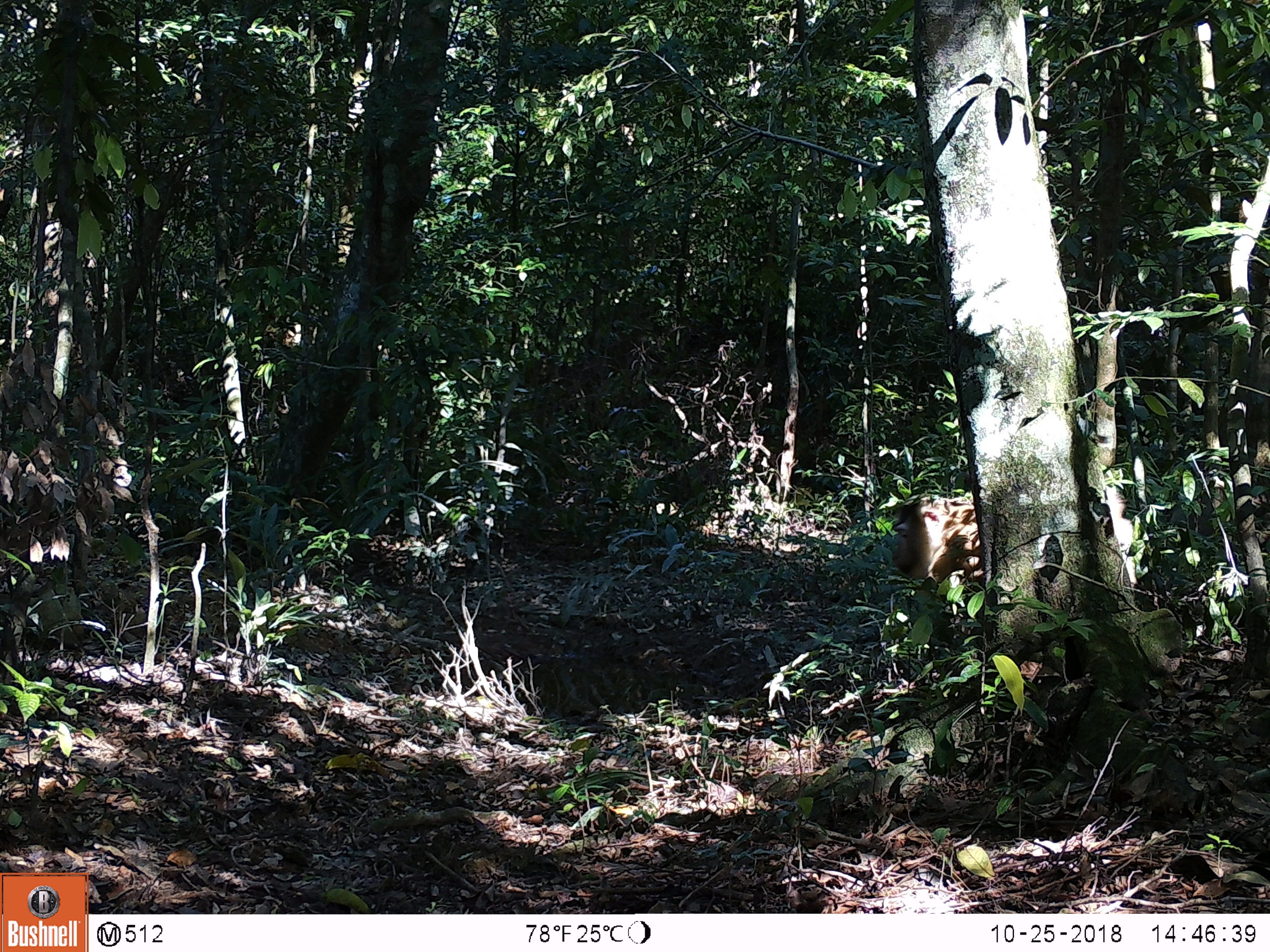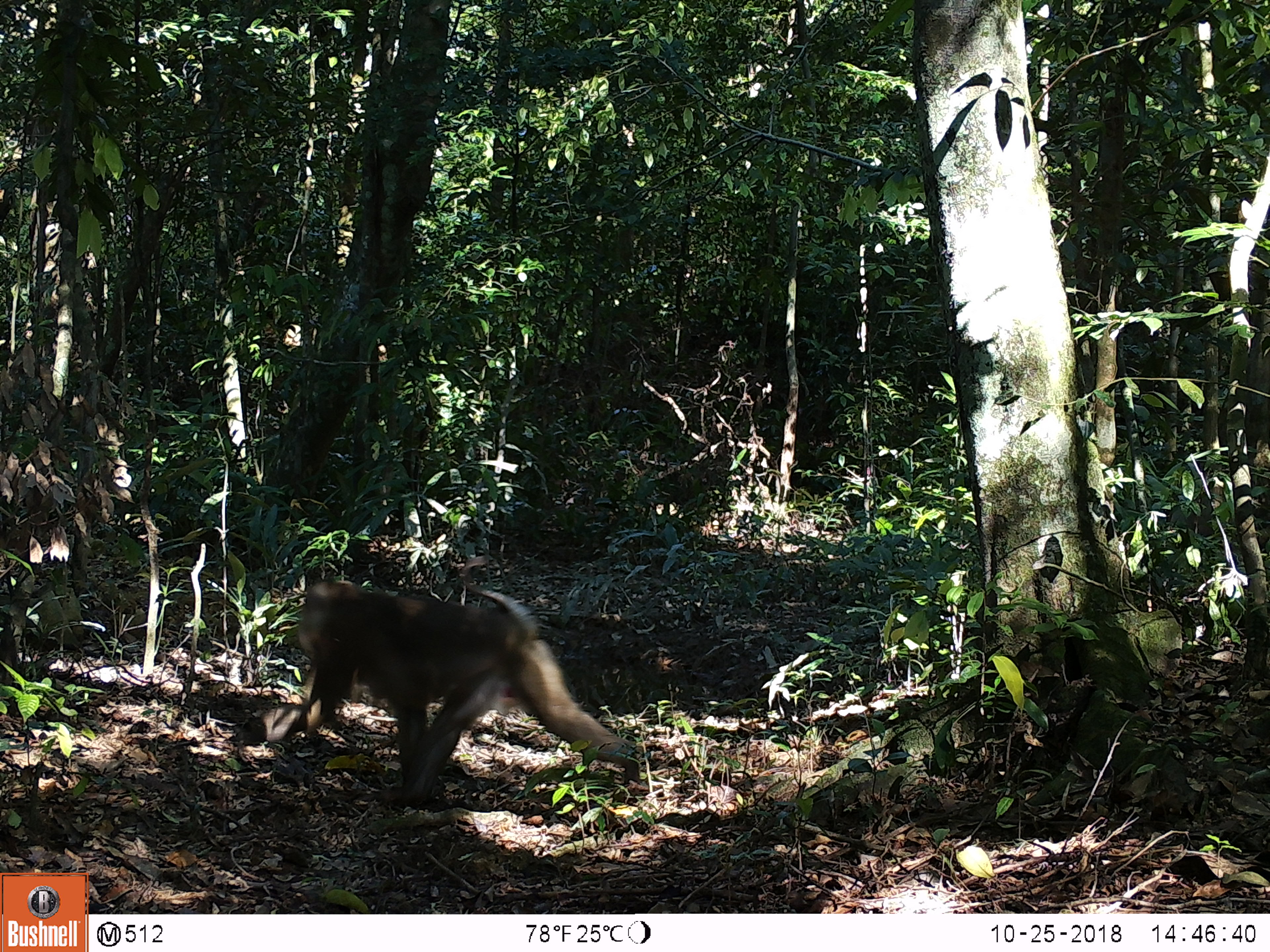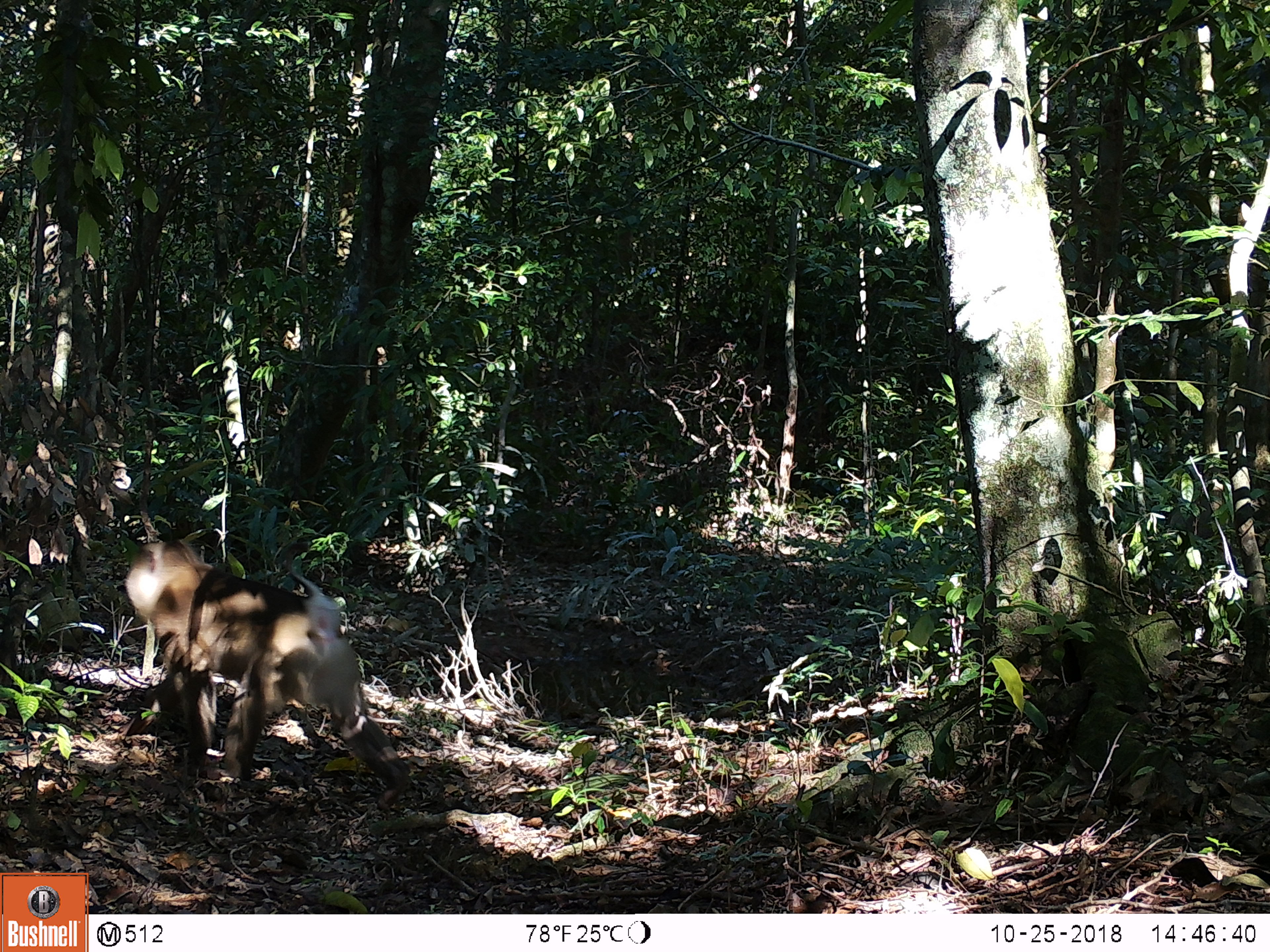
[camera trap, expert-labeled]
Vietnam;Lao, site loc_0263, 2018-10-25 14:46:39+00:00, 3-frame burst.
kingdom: Animalia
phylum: Chordata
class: Mammalia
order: Primates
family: Cercopithecidae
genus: Macaca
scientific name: Macaca nemestrina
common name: pig-tailed macaque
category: pig tailed macaque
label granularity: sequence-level